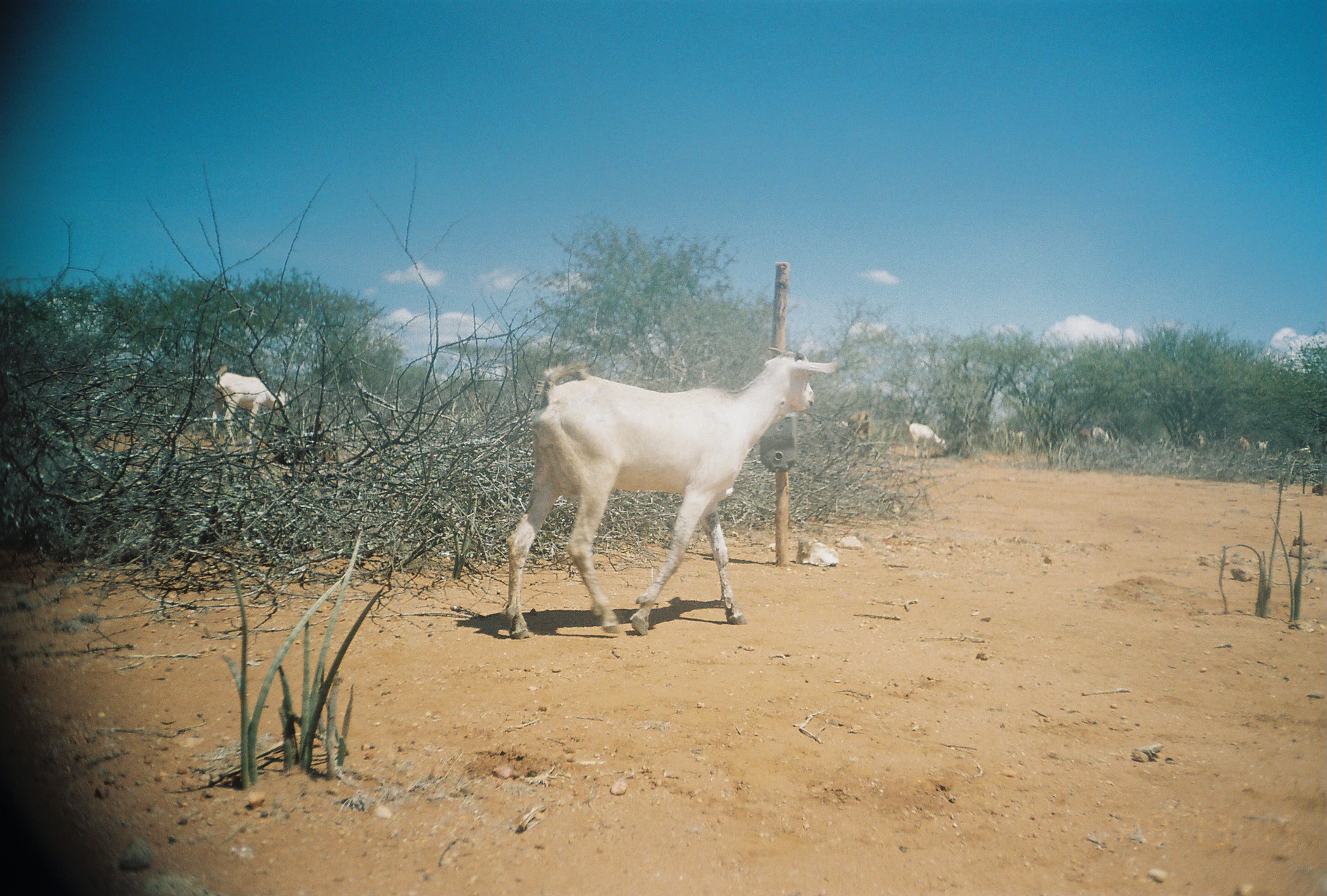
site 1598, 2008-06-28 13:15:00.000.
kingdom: Animalia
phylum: Chordata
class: Mammalia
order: Artiodactyla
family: Bovidae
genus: Capra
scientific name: Capra aegagrus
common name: wild goat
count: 13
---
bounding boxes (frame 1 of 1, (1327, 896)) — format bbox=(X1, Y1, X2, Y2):
capra aegagrus: bbox=(506, 347, 837, 637); bbox=(210, 364, 292, 448)